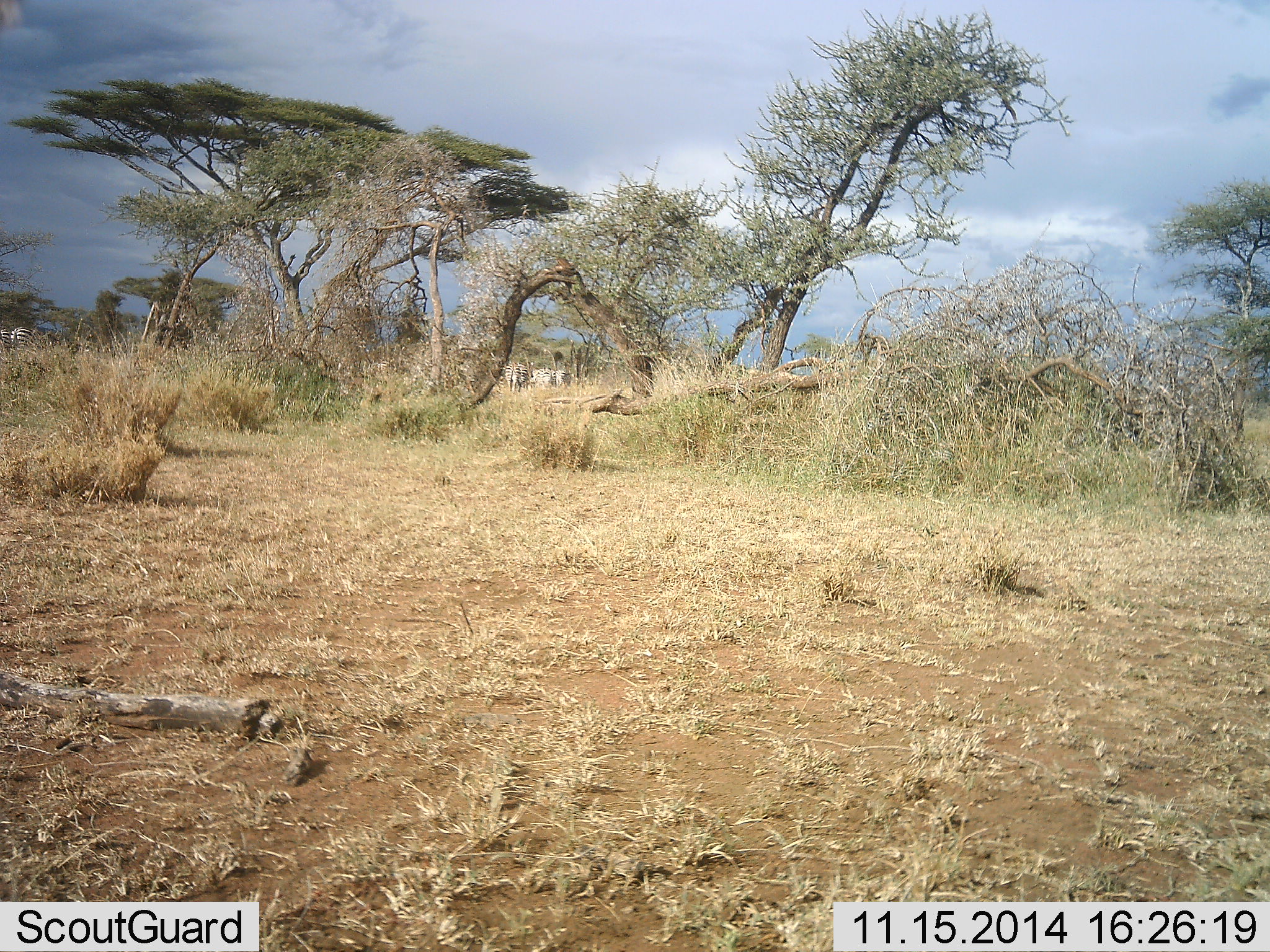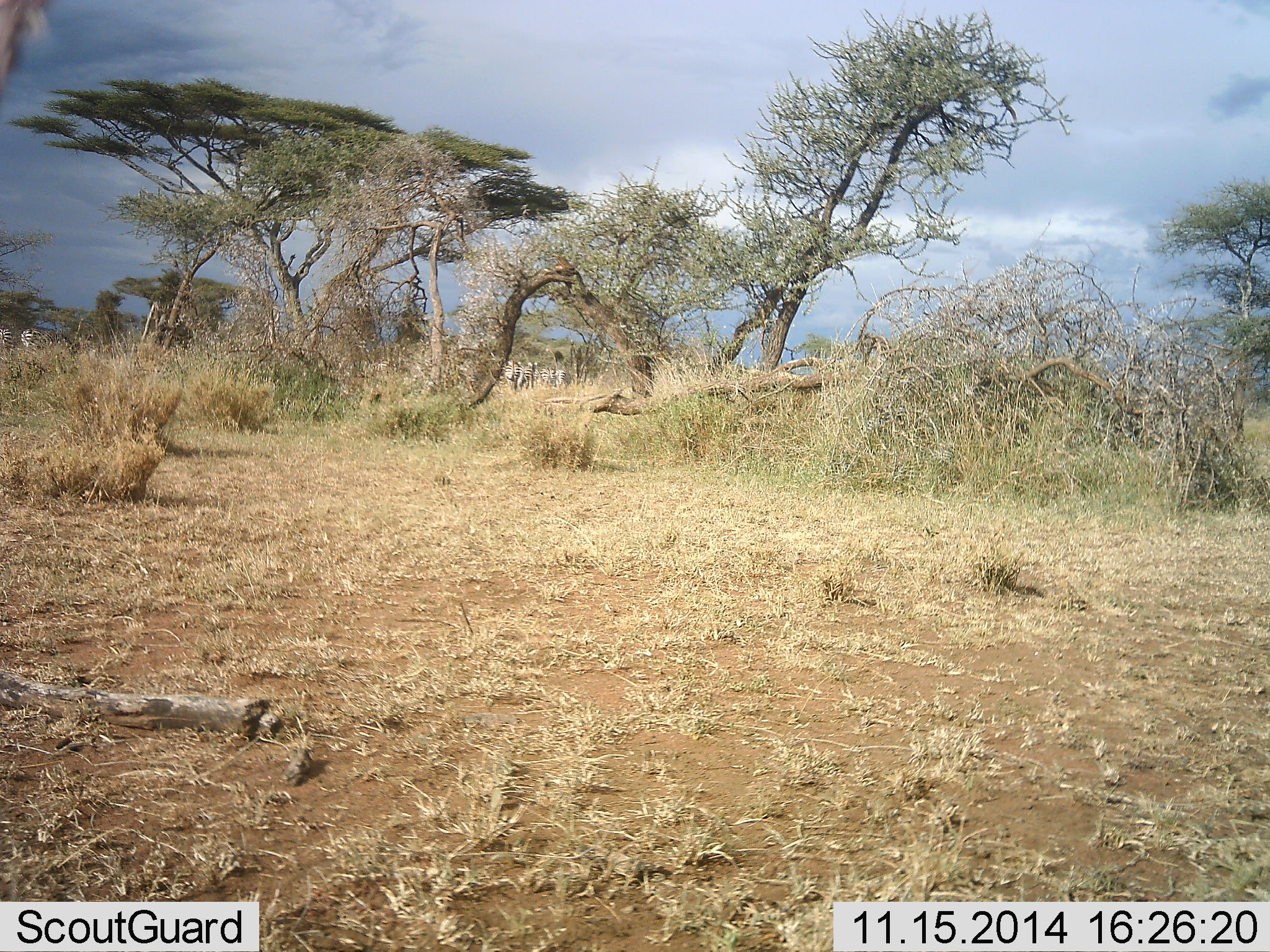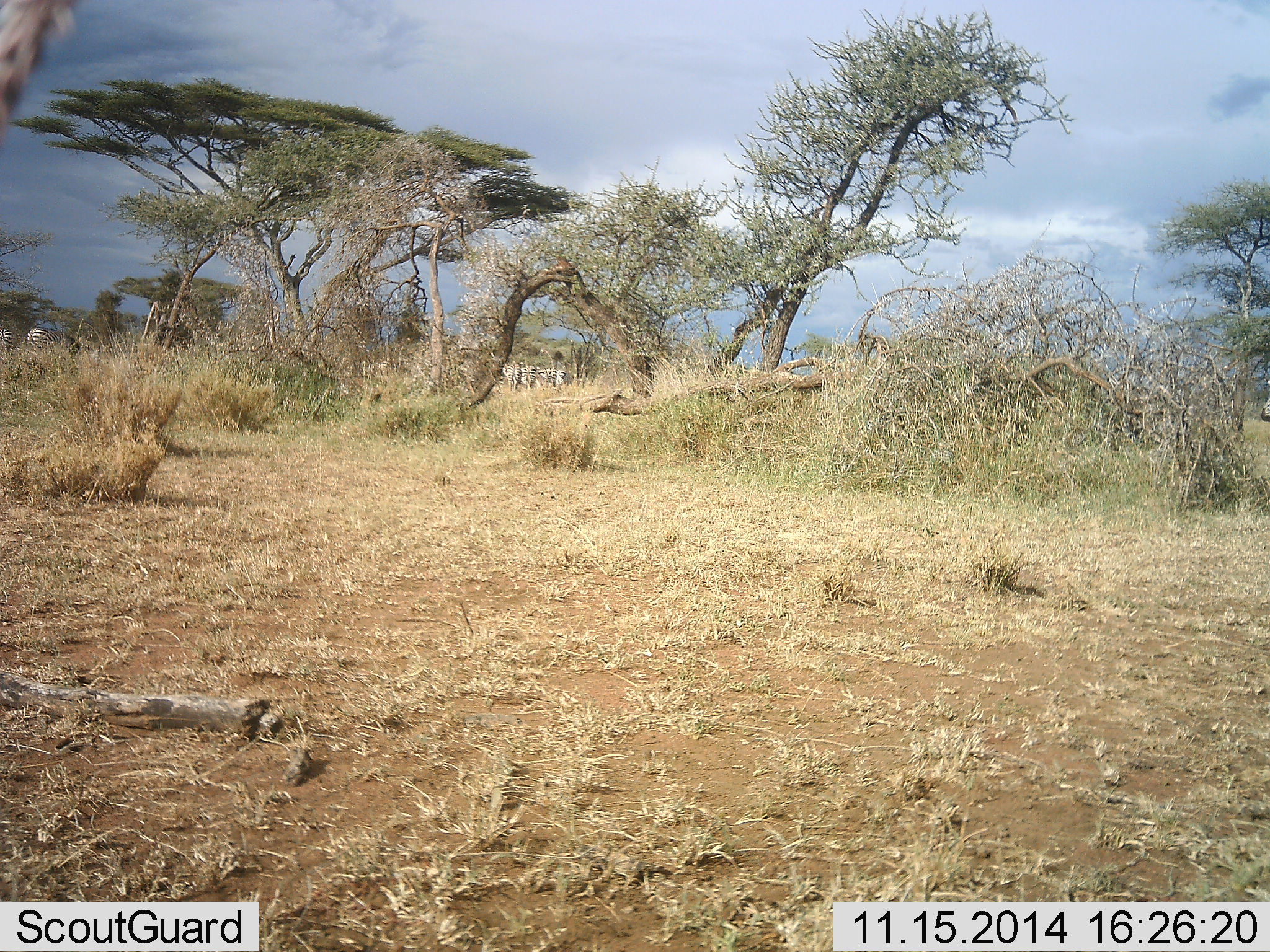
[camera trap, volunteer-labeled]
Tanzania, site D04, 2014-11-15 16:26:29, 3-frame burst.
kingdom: Animalia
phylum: Chordata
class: Mammalia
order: Perissodactyla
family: Equidae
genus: Equus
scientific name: Equus quagga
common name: plains zebra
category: zebra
Zebra (plains zebra) (Equus quagga), count 6. Behavior (volunteer vote fractions): standing 55%, resting 0%, moving 82%, interacting 0%. Young present (vote fraction): 0%. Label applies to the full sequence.